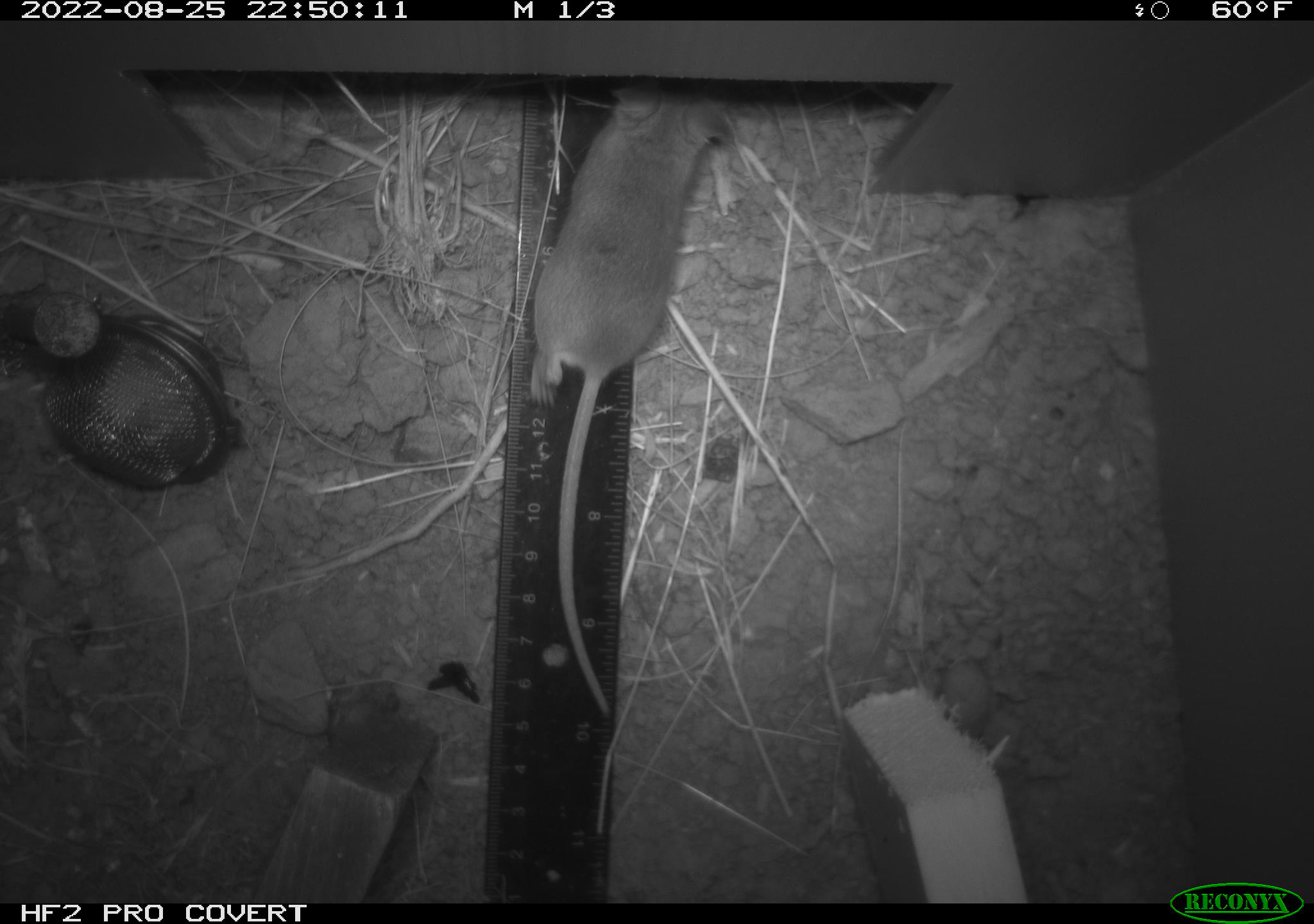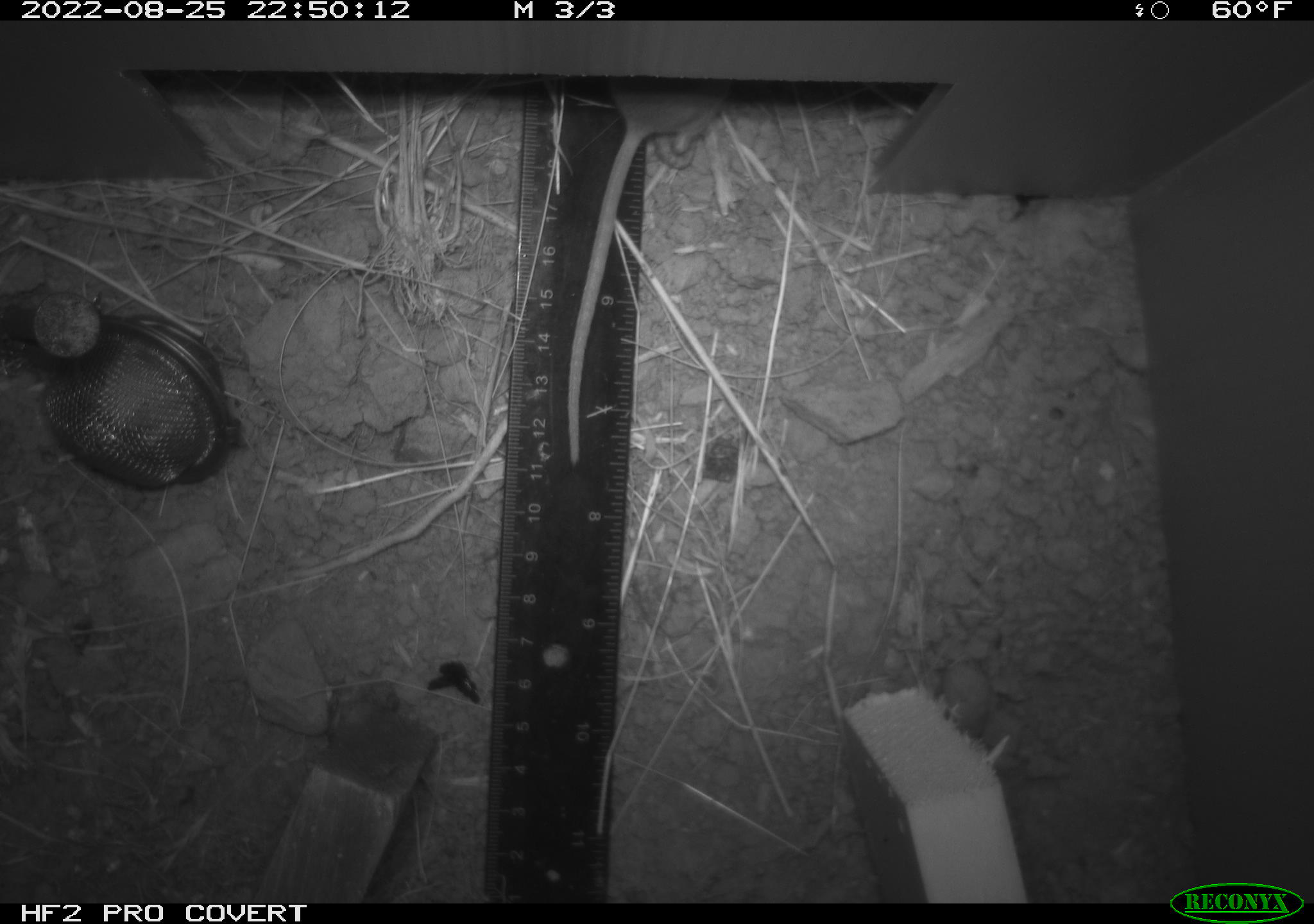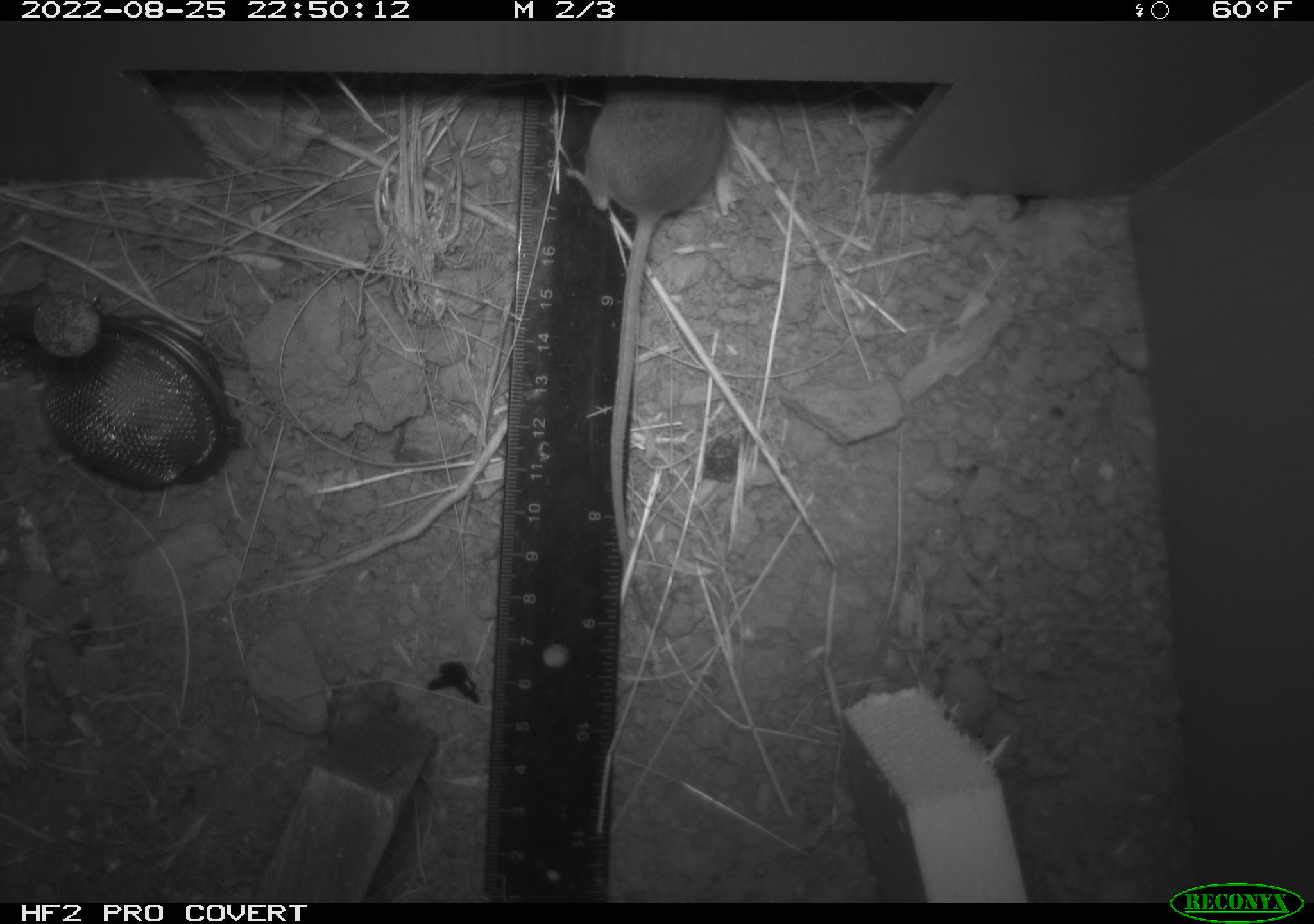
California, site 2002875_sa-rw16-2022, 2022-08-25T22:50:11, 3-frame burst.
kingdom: Animalia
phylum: Chordata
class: Mammalia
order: Rodentia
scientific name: Rodentia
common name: rodent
Rodent (Rodentia).